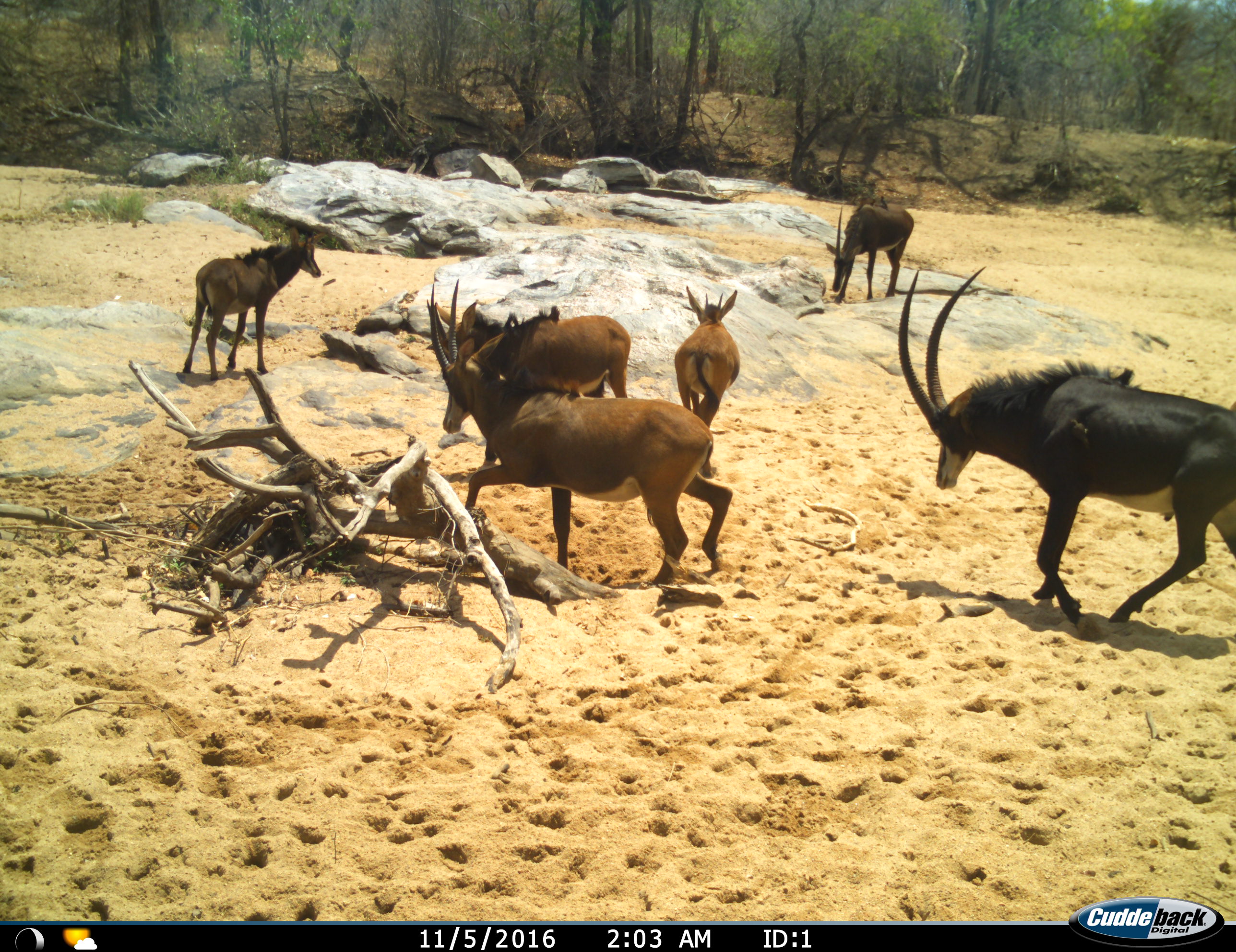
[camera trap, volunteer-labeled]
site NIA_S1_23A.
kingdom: Animalia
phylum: Chordata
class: Mammalia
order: Artiodactyla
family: Bovidae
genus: Hippotragus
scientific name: Hippotragus niger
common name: sable antelope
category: sable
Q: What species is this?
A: Sable (sable antelope) (Hippotragus niger).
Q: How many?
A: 7.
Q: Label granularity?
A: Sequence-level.